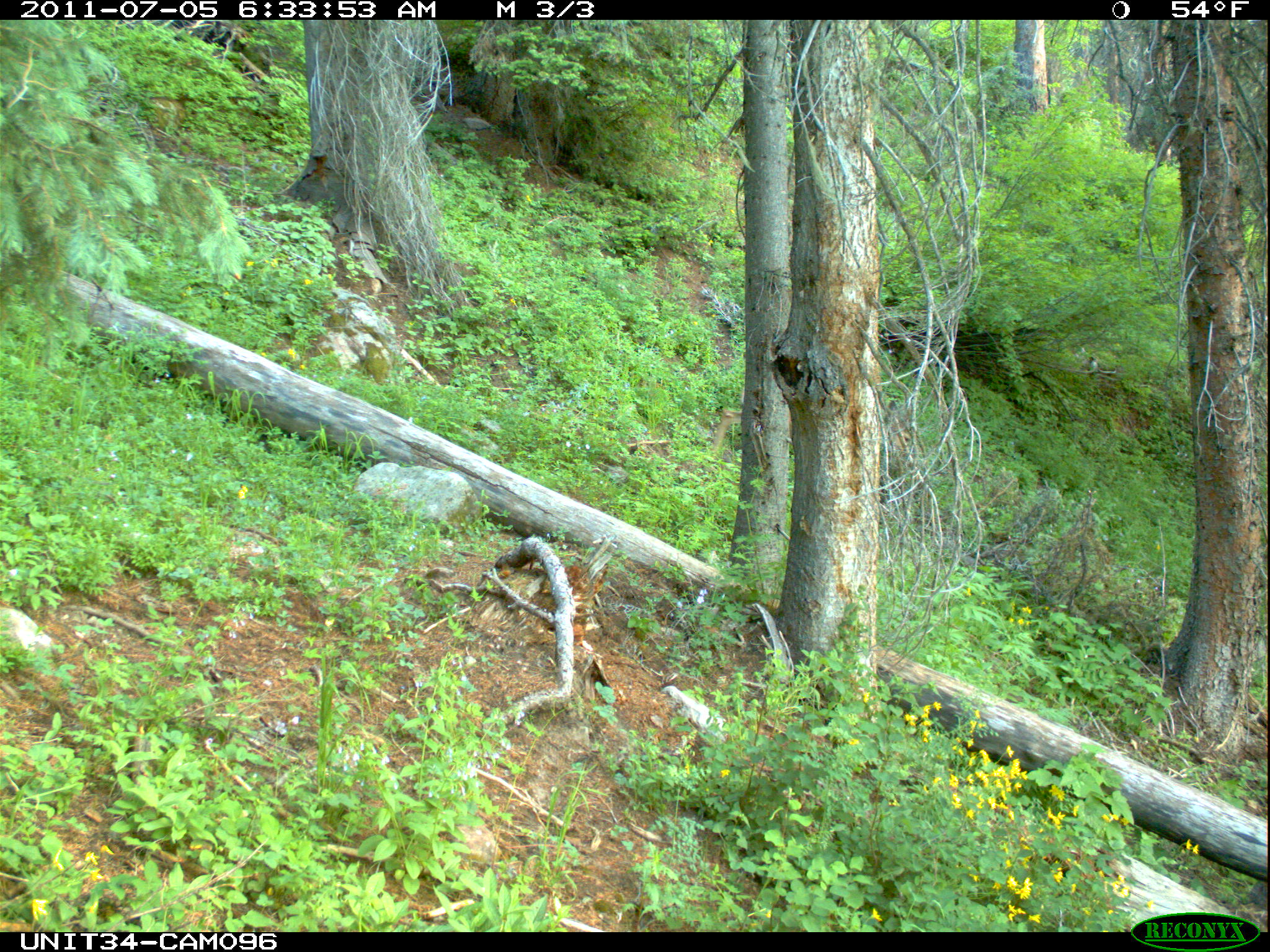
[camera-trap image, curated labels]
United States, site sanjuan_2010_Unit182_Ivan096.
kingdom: Animalia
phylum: Chordata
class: Mammalia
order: Artiodactyla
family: Cervidae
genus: Odocoileus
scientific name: Odocoileus hemionus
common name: mule deer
Odocoileus hemionus (mule deer).